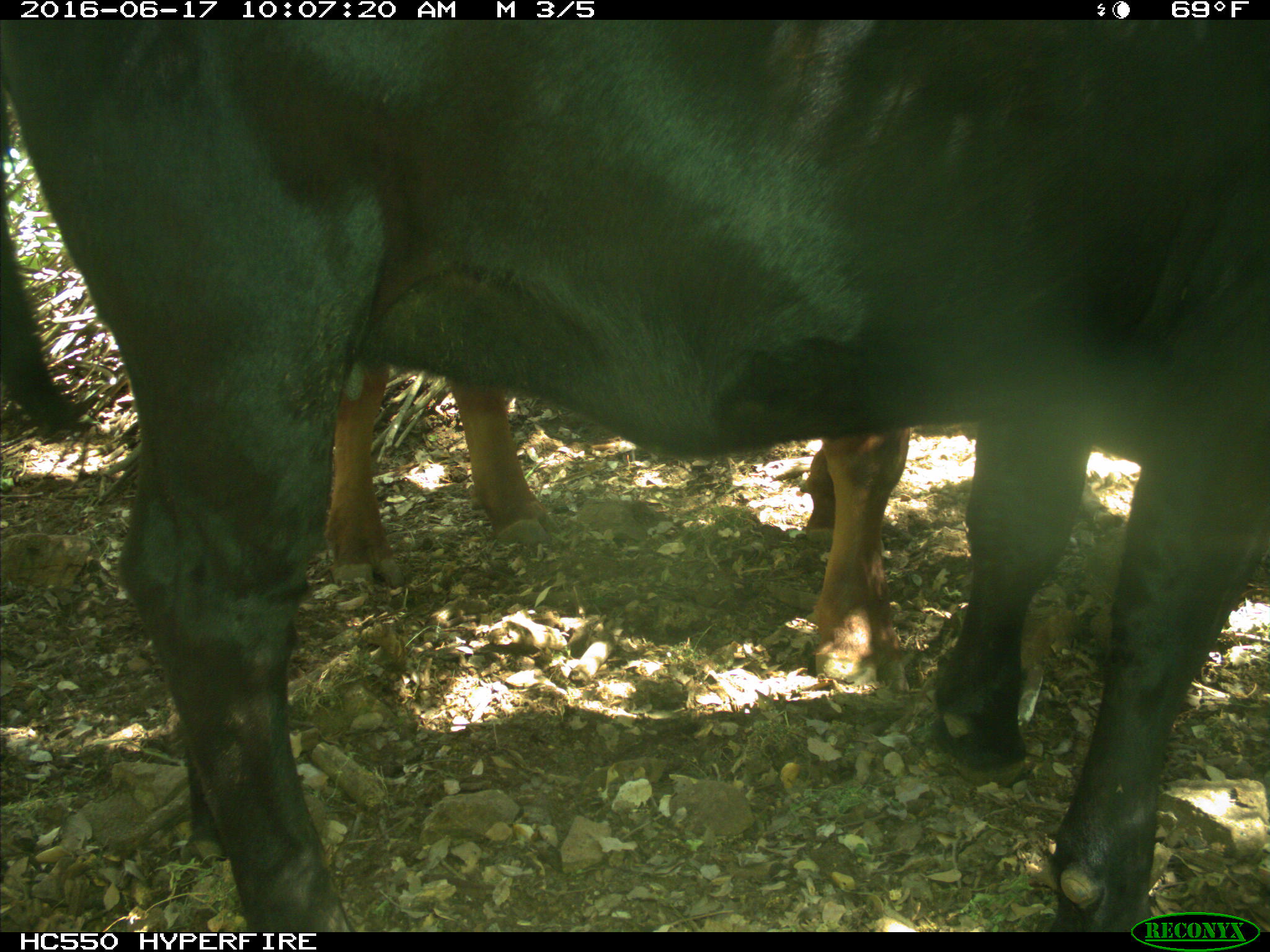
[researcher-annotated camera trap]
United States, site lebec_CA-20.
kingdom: Animalia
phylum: Chordata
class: Mammalia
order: Artiodactyla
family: Bovidae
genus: Bos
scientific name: Bos taurus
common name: domestic cow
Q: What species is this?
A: Bos taurus (domestic cow).